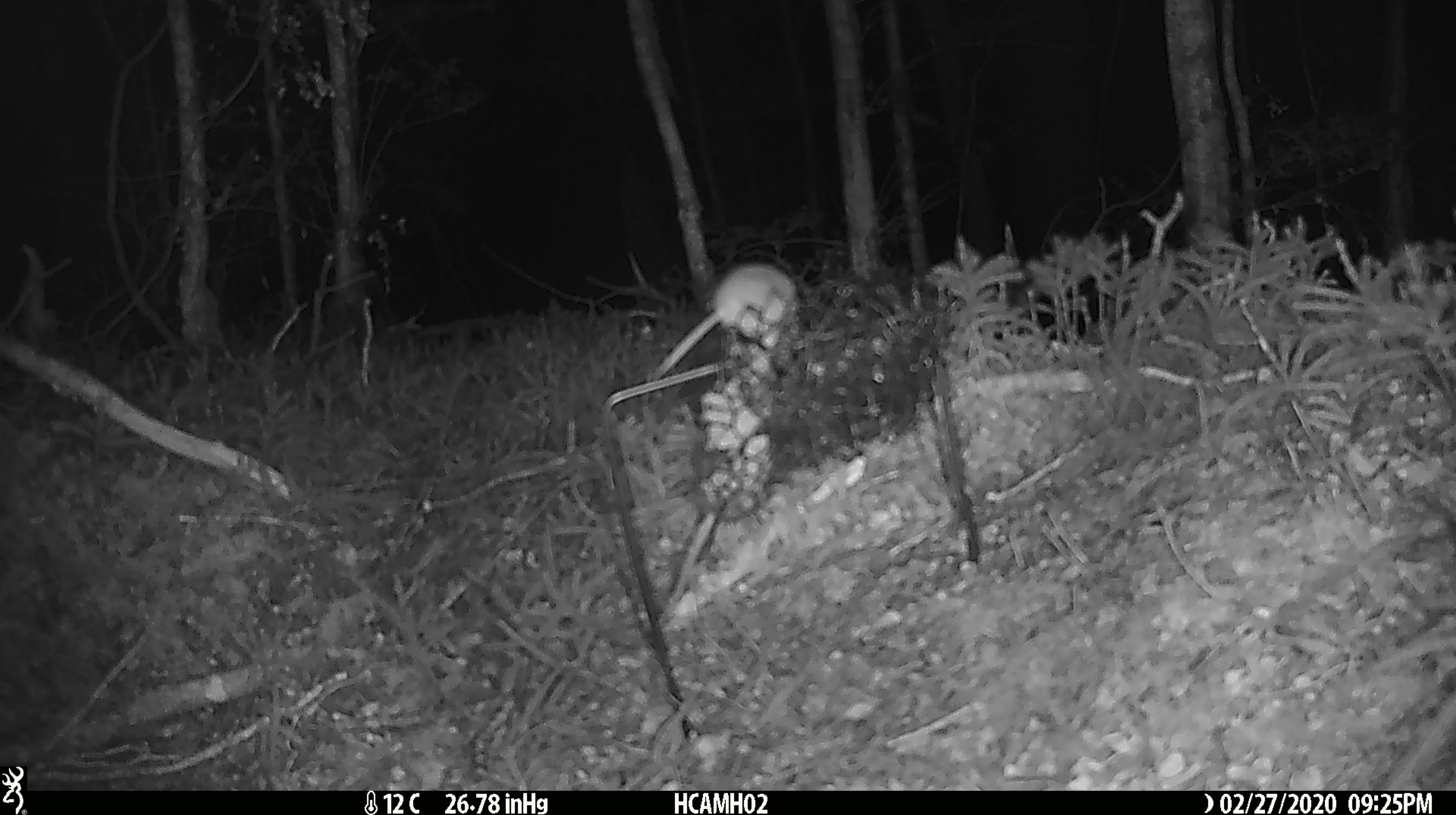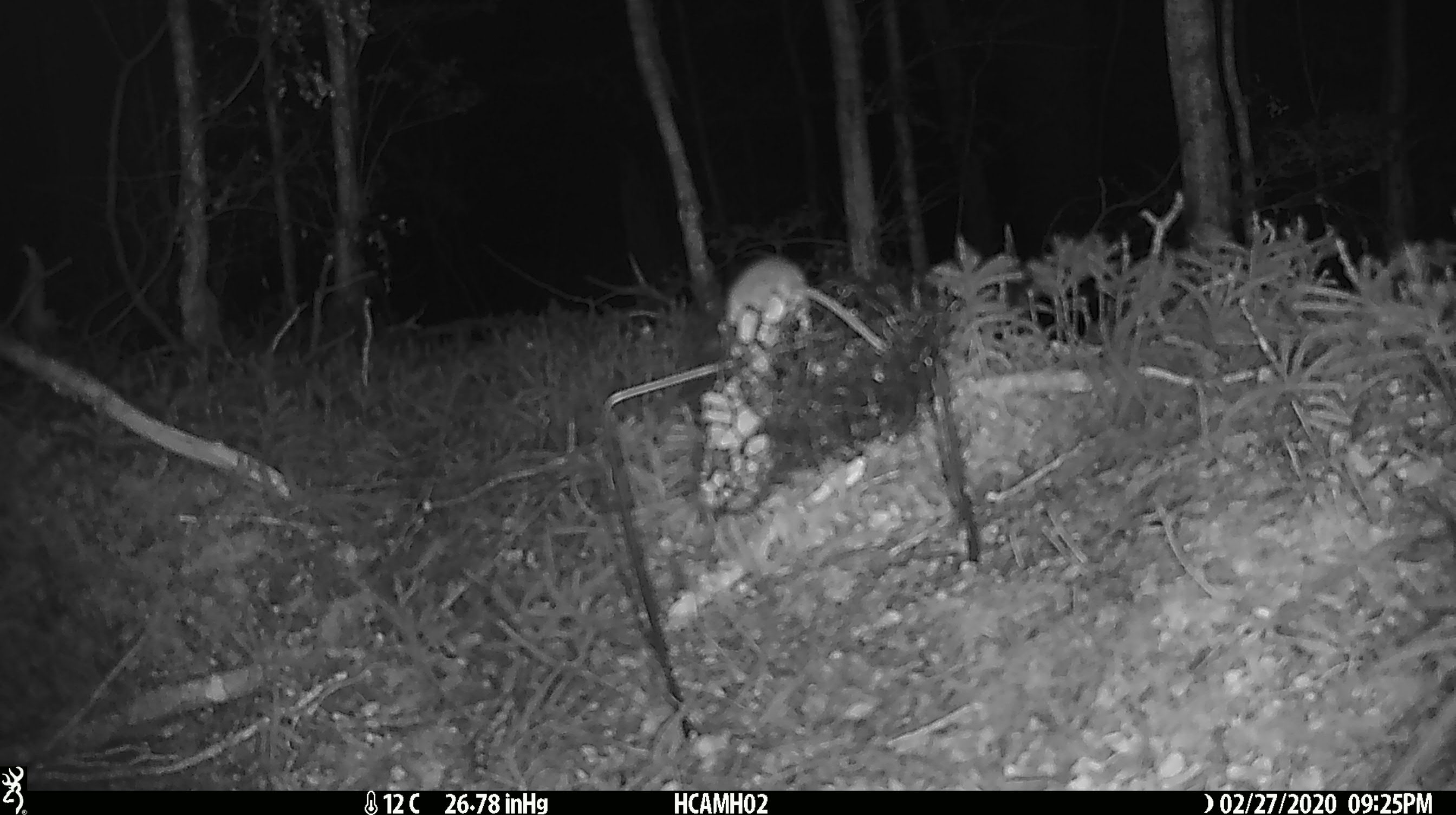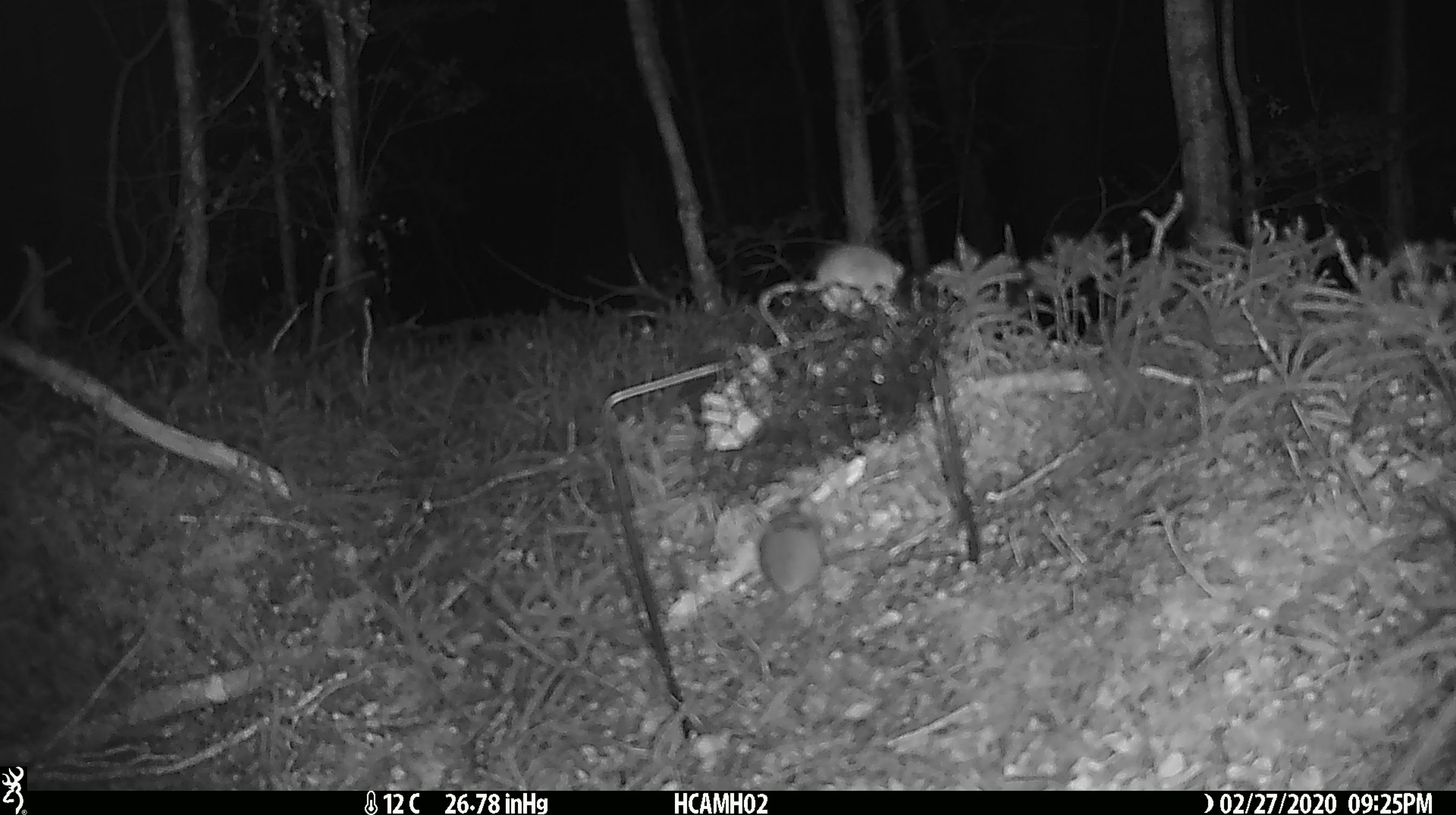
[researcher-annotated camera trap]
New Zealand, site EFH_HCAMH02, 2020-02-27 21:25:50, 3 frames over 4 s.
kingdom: Animalia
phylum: Chordata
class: Mammalia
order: Rodentia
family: Muridae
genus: Mus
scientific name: Mus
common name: mouse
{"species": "mouse (Mus)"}